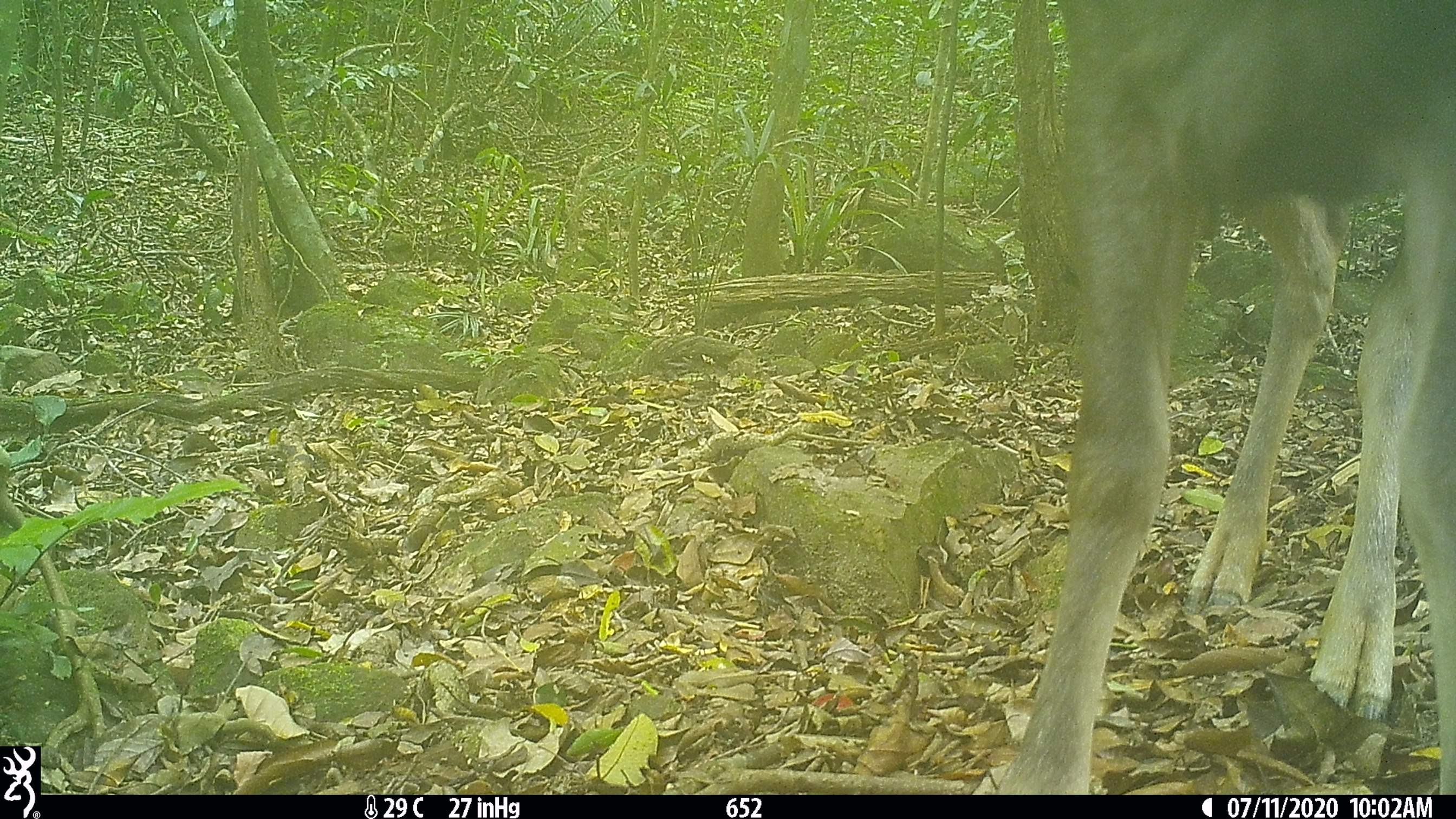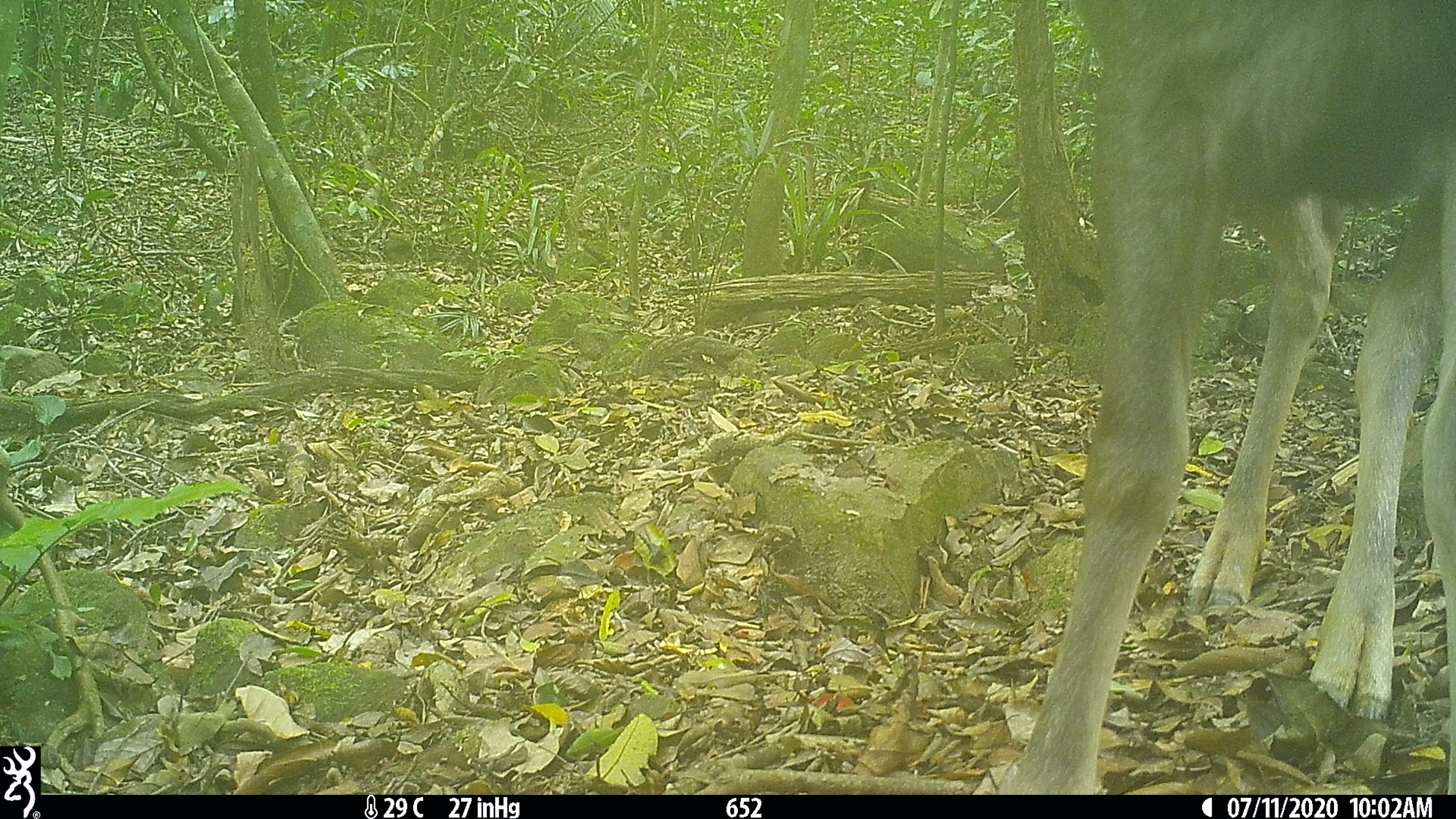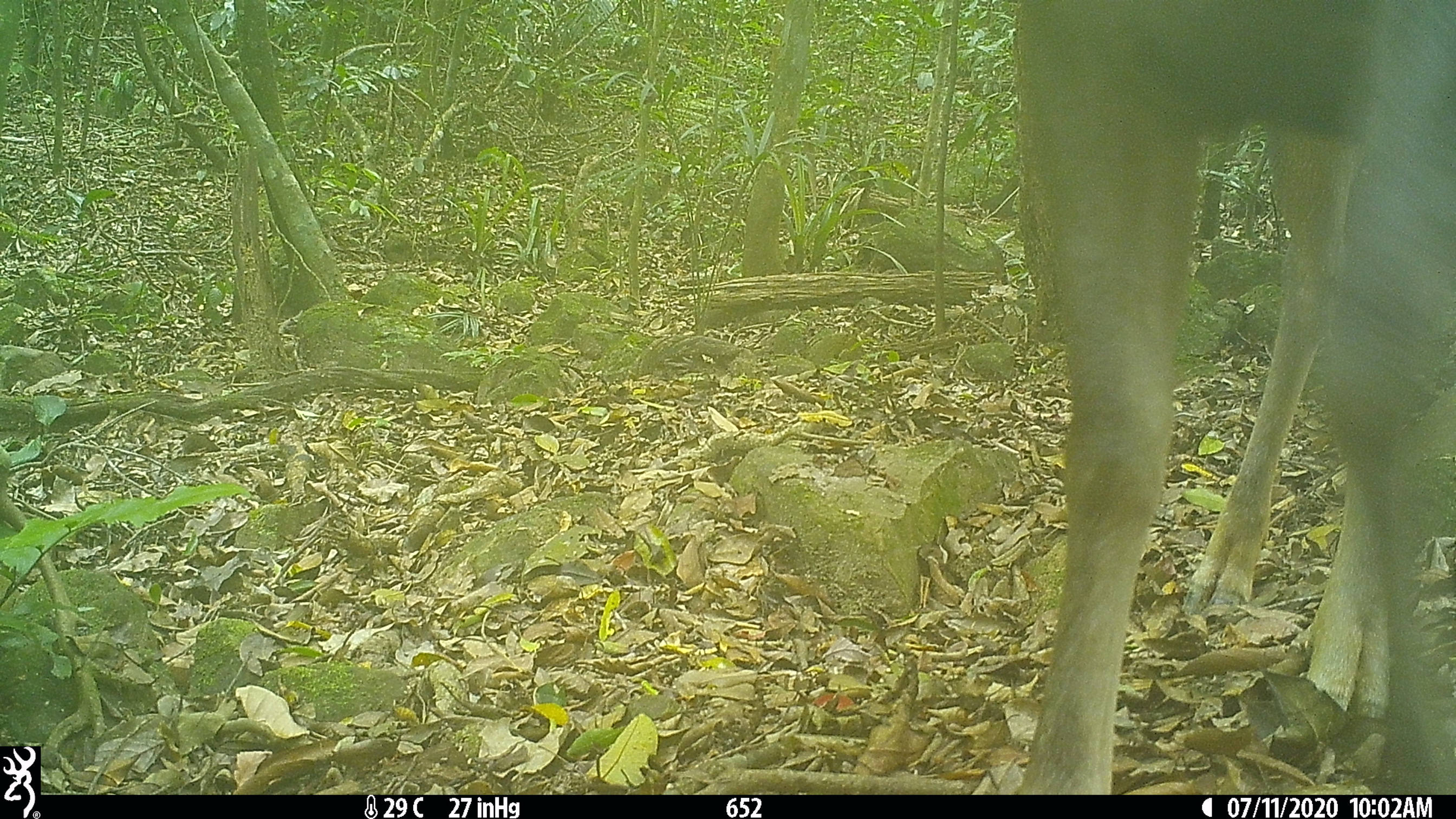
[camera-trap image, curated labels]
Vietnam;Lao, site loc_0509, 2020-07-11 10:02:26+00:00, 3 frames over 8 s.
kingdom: Animalia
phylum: Chordata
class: Mammalia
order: Artiodactyla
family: Cervidae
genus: Rusa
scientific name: Rusa unicolor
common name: sambar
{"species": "sambar (Rusa unicolor)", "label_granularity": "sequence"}